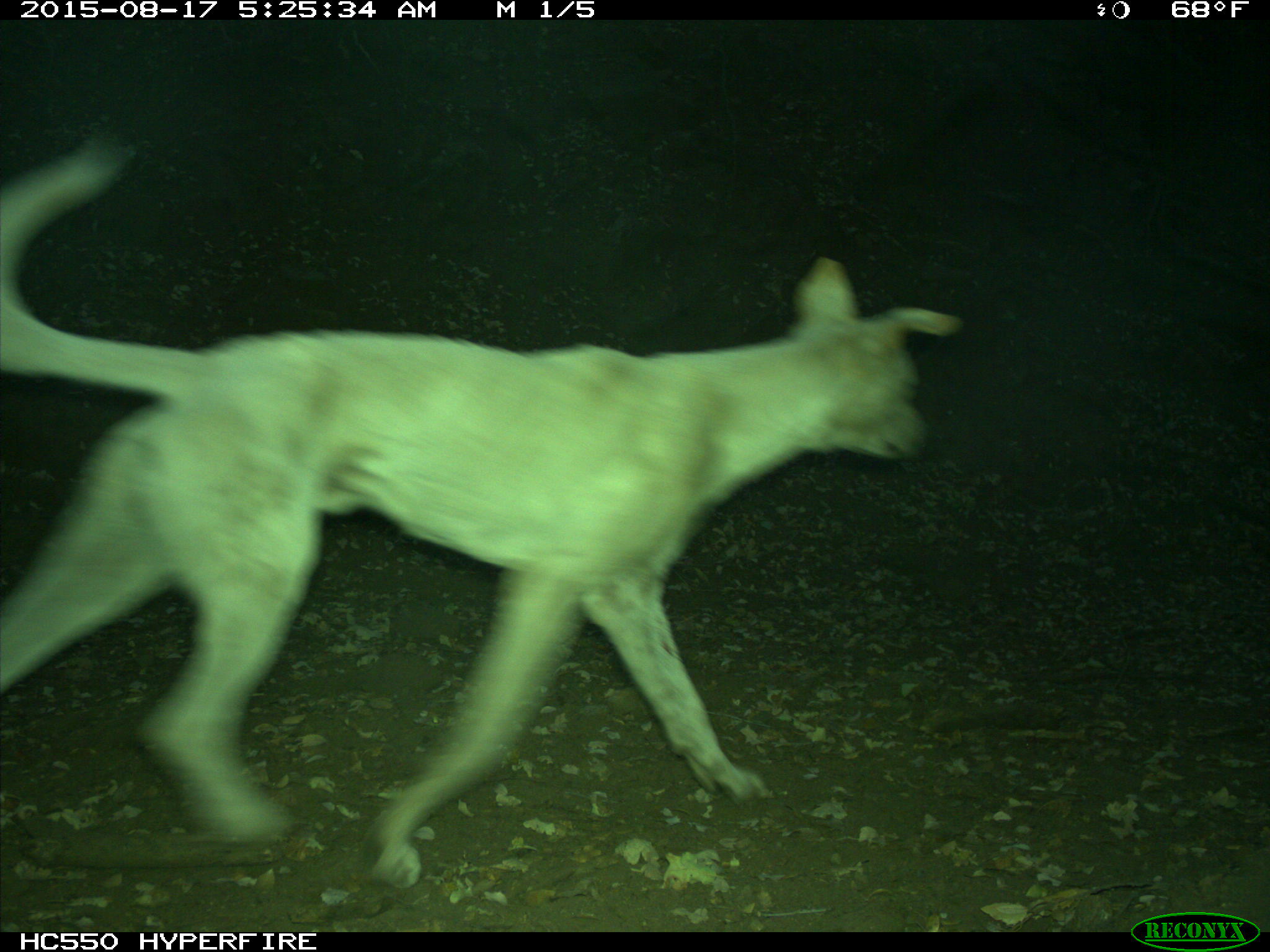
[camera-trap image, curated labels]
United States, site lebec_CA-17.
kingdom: Animalia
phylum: Chordata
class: Mammalia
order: Carnivora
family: Canidae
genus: Canis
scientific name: Canis familiaris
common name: domestic dog